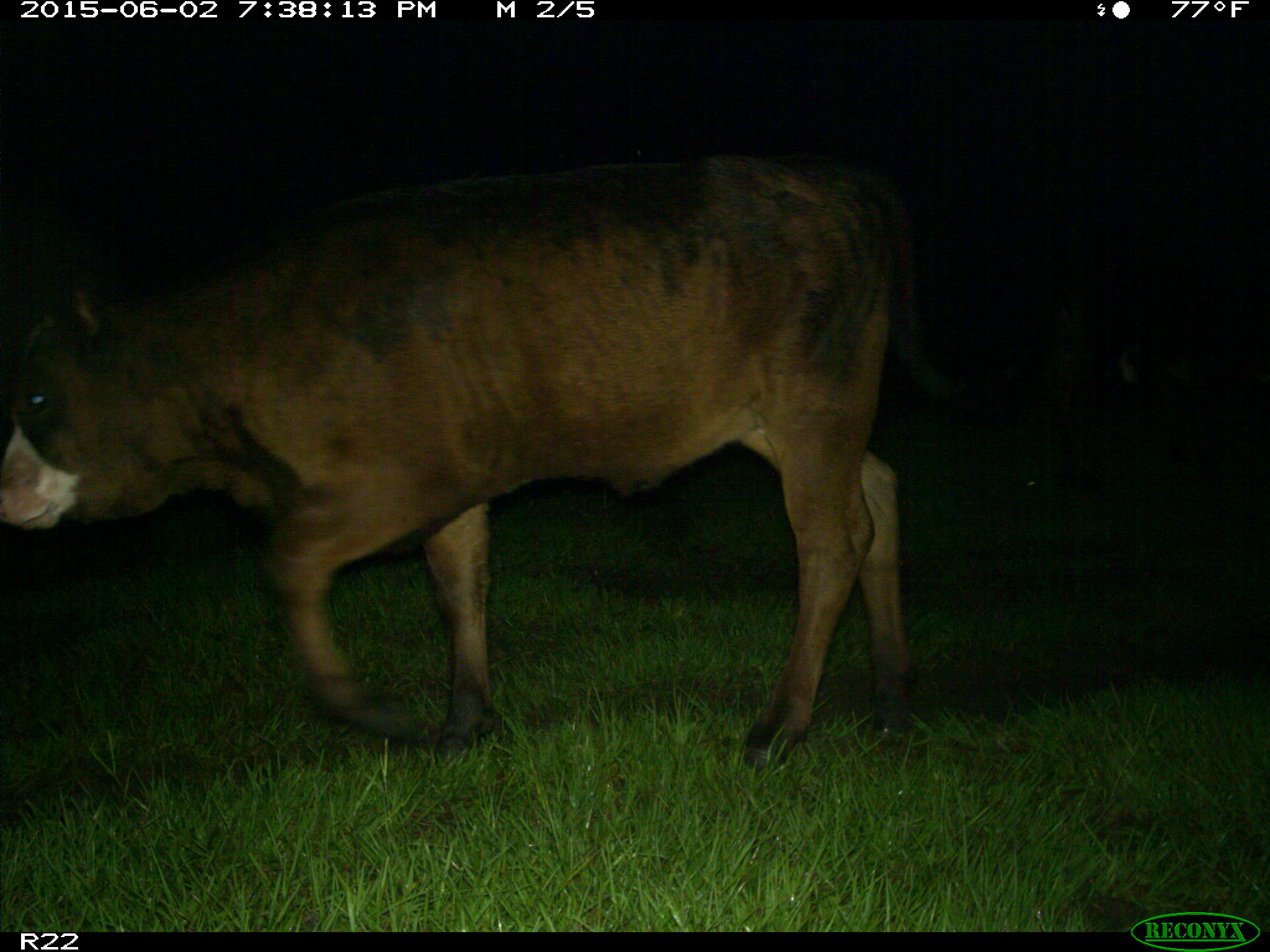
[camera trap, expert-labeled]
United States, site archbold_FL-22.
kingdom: Animalia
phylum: Chordata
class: Mammalia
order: Artiodactyla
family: Bovidae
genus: Bos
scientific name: Bos taurus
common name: domestic cow